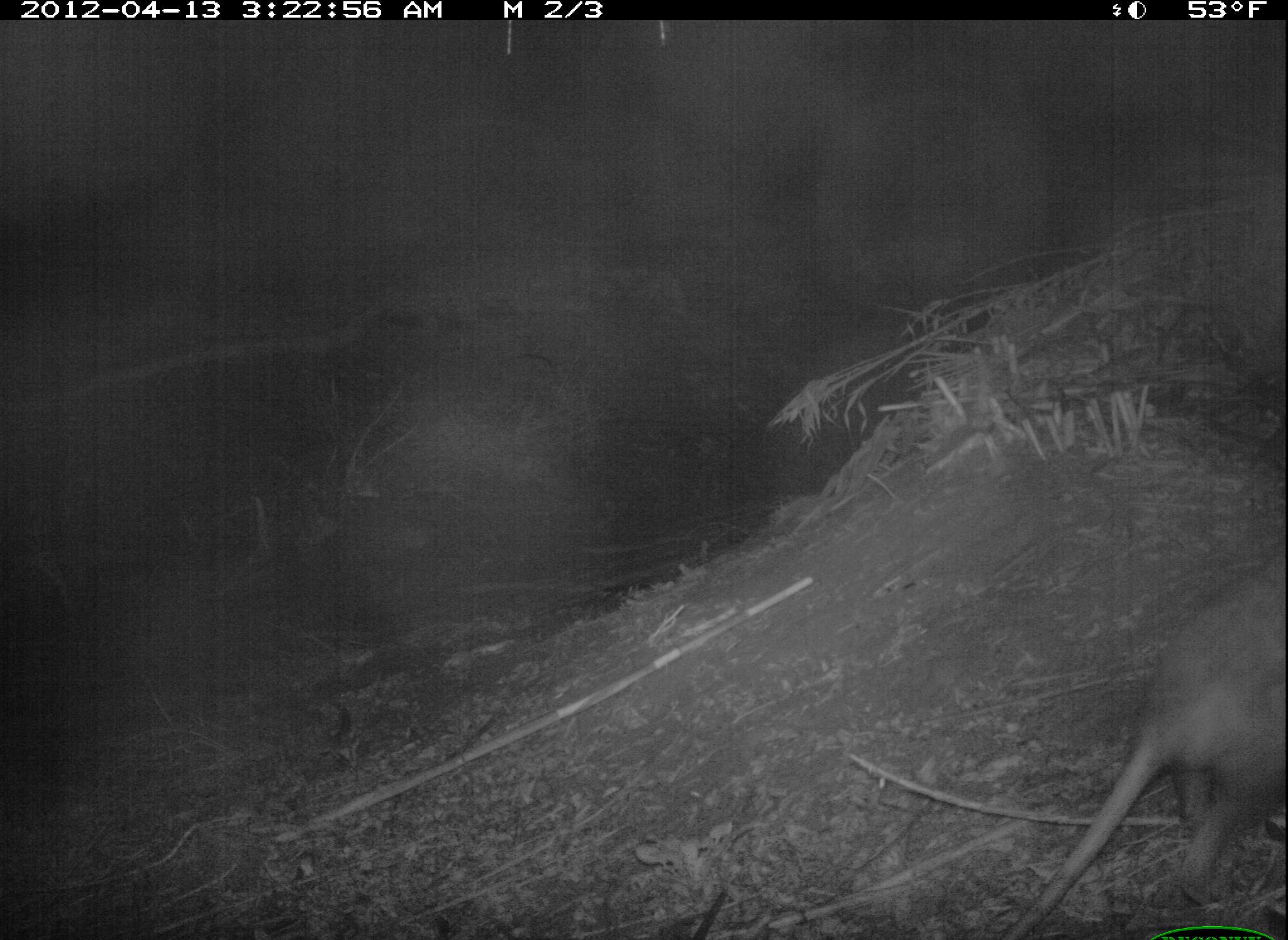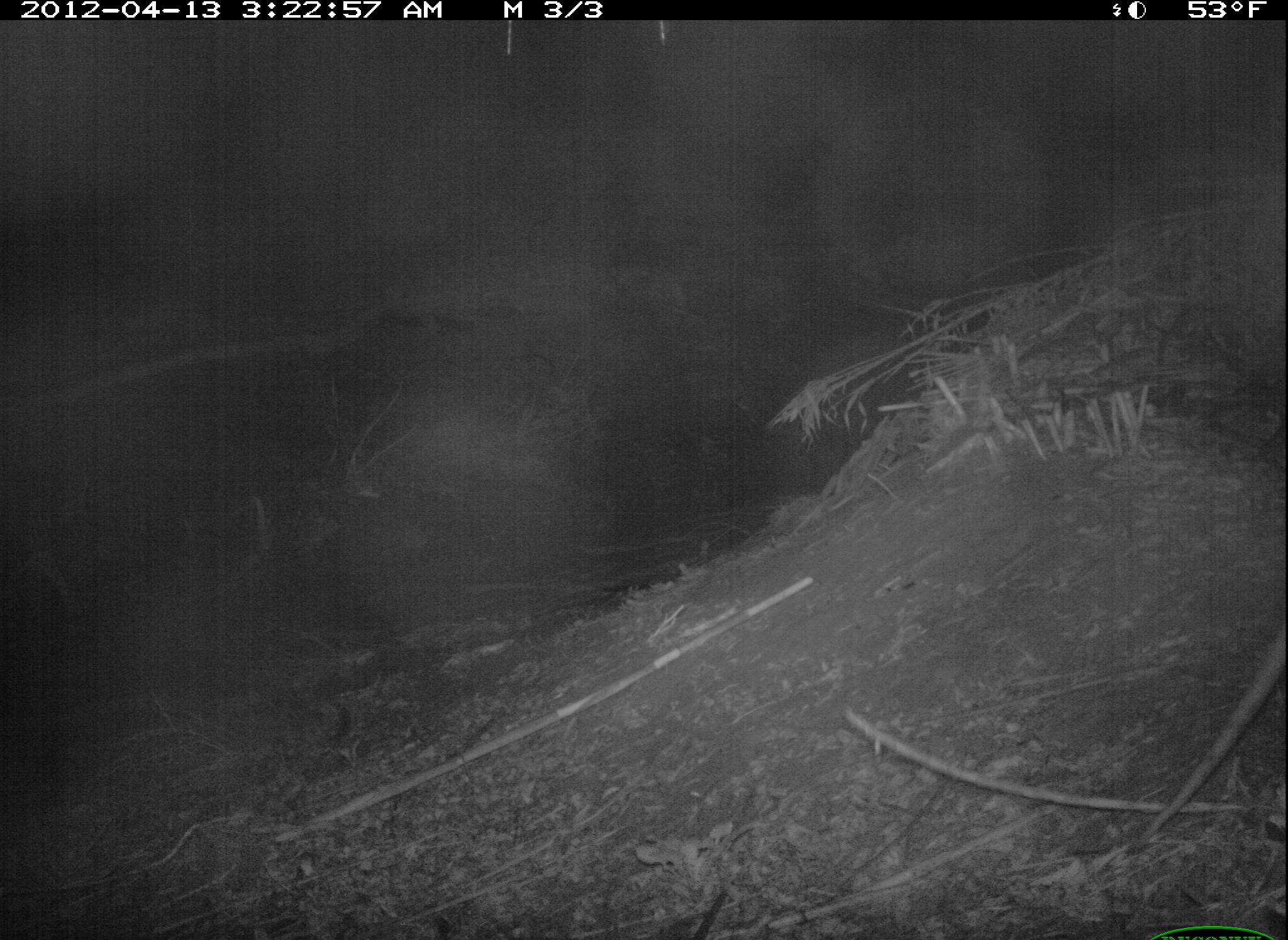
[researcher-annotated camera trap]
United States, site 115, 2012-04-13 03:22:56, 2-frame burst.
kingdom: Animalia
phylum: Chordata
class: Mammalia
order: Didelphimorphia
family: Didelphidae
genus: Didelphis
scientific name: Didelphis virginiana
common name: virginia opossum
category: opossum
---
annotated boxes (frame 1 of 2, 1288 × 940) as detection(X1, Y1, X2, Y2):
opossum: detection(997, 552, 1280, 940)